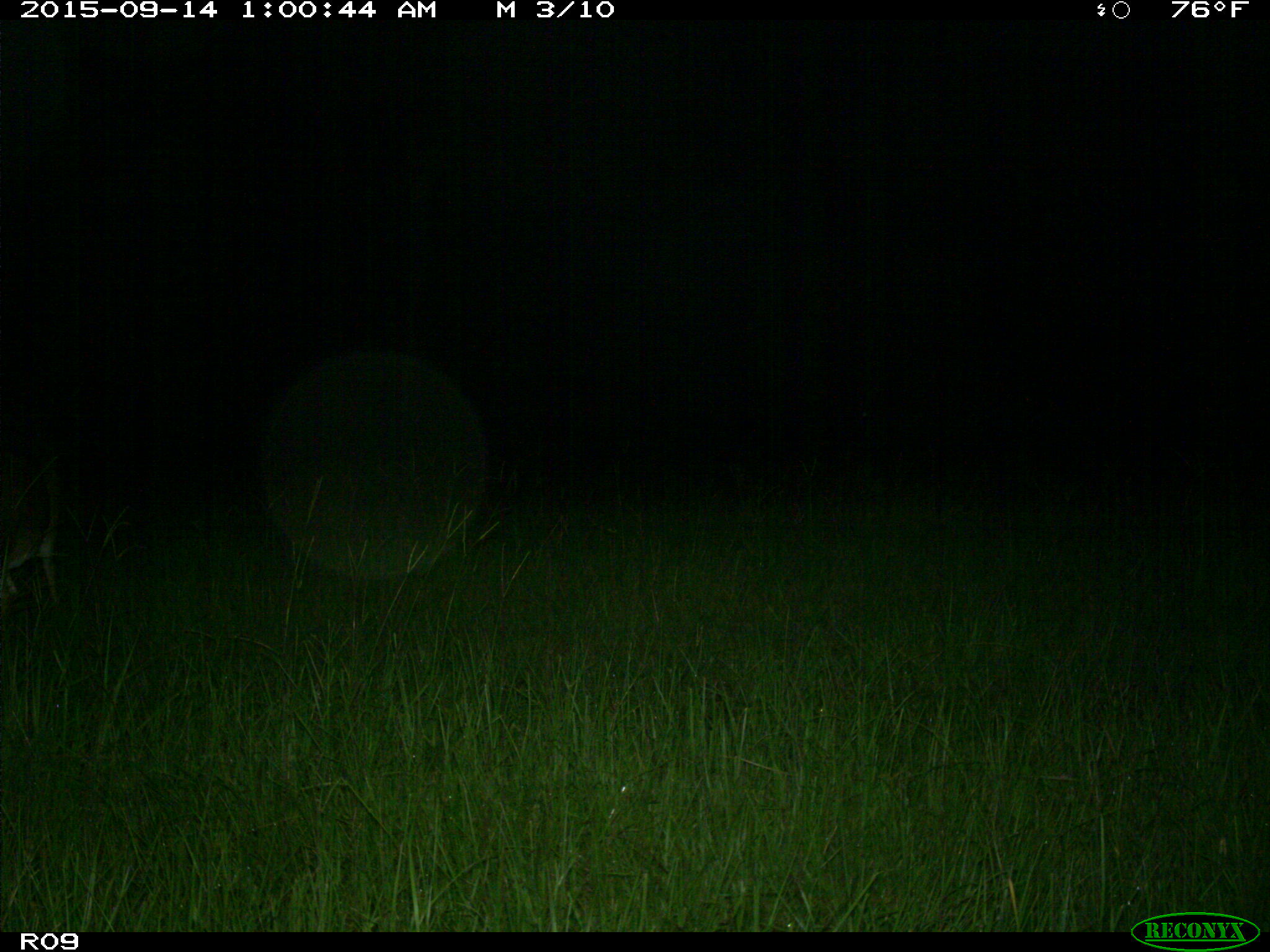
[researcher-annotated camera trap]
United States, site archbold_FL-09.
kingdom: Animalia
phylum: Chordata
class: Mammalia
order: Artiodactyla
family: Cervidae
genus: Odocoileus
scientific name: Odocoileus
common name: deer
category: unidentified deer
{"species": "unidentified deer (deer) (Odocoileus)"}